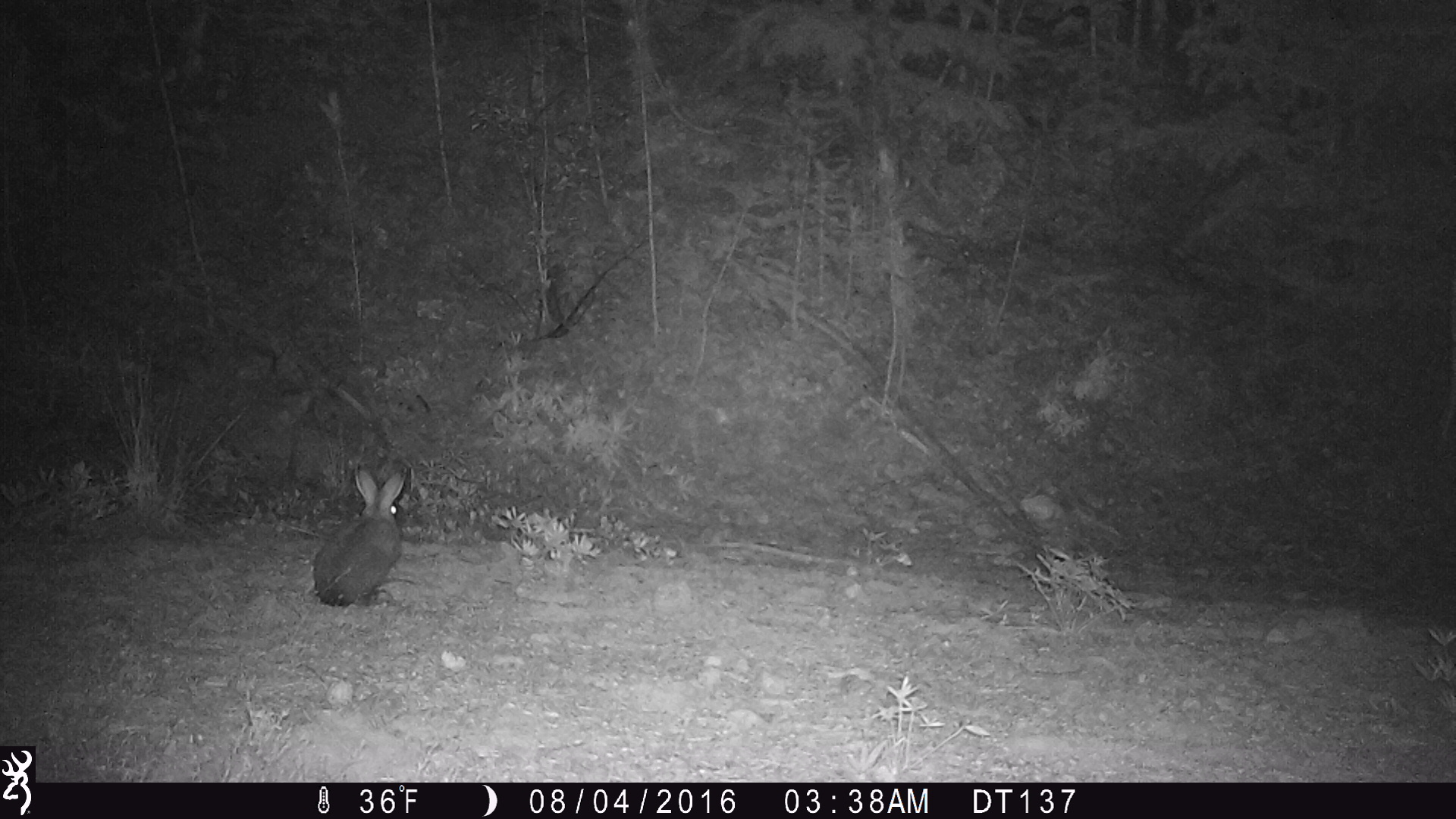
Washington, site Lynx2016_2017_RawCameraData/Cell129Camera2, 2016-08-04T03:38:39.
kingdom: Animalia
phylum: Chordata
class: Mammalia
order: Lagomorpha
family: Leporidae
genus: Lepus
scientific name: Lepus americanus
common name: snowshoe hare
Lepus americanus (snowshoe hare). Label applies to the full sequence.